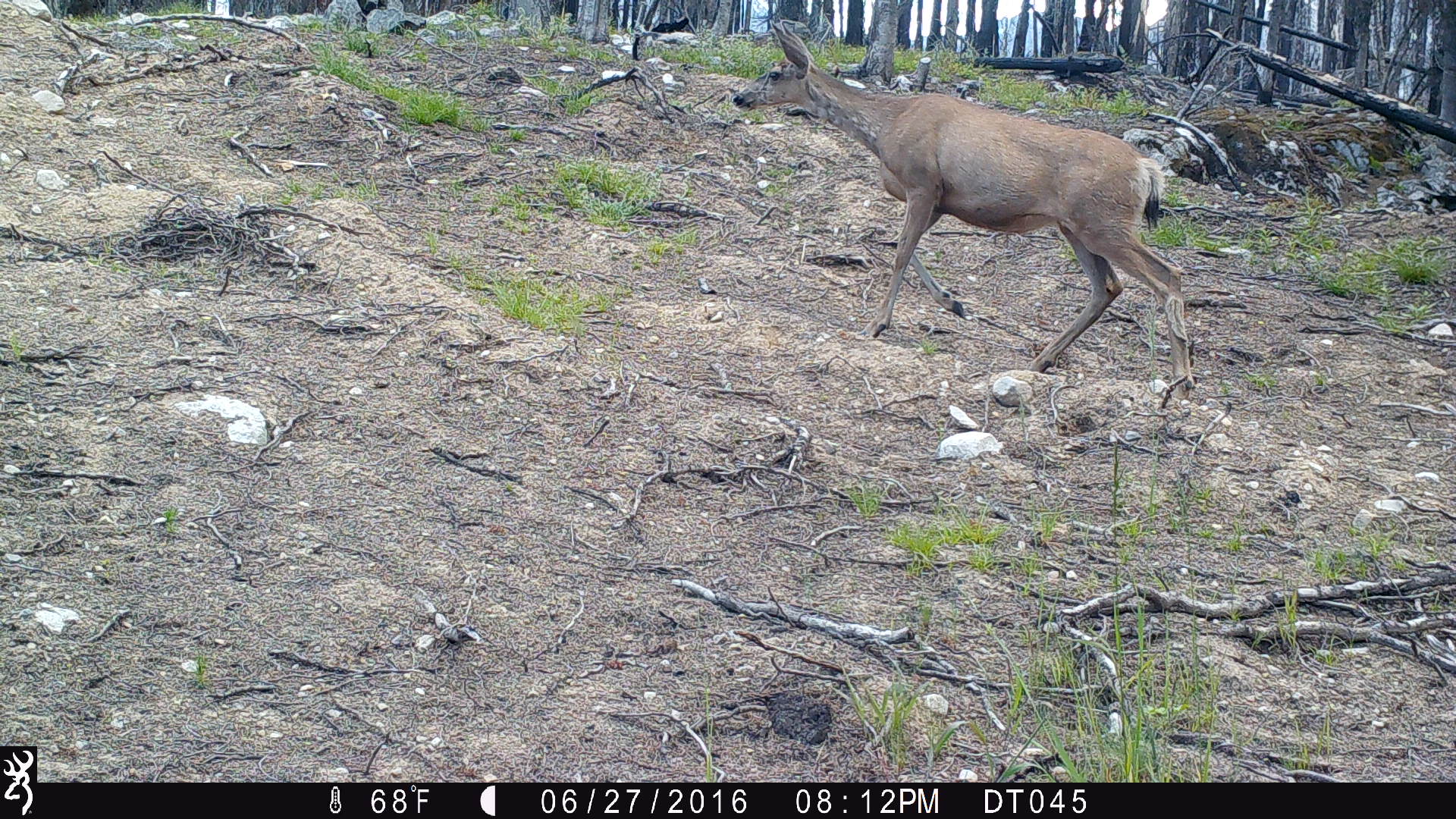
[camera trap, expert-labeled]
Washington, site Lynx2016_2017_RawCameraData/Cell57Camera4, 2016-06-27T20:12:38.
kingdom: Animalia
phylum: Chordata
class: Mammalia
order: Artiodactyla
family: Cervidae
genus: Odocoileus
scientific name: Odocoileus hemionus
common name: mule deer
Odocoileus hemionus (mule deer). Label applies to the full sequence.